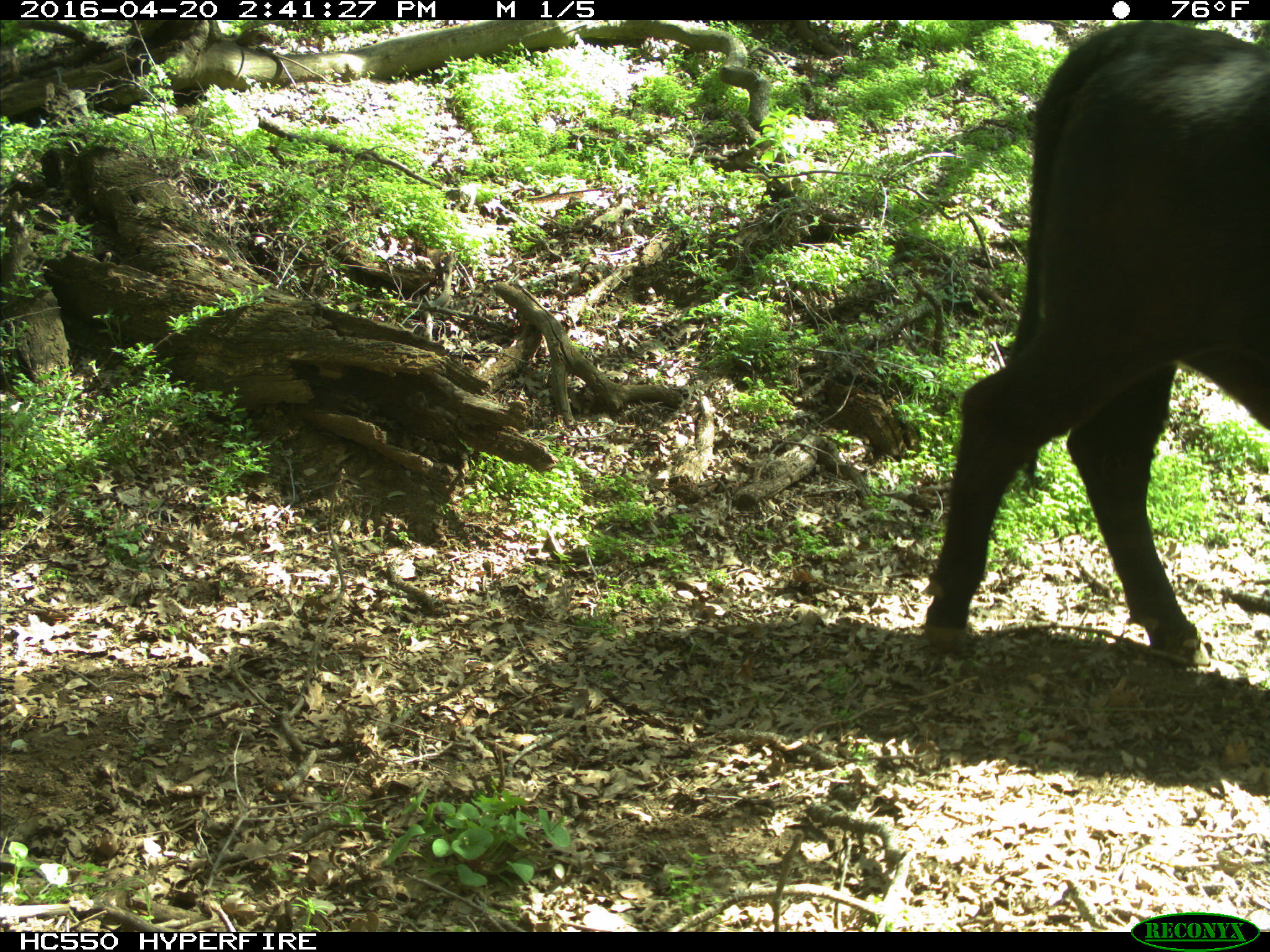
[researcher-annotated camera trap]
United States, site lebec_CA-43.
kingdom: Animalia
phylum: Chordata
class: Mammalia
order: Artiodactyla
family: Bovidae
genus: Bos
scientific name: Bos taurus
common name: domestic cow